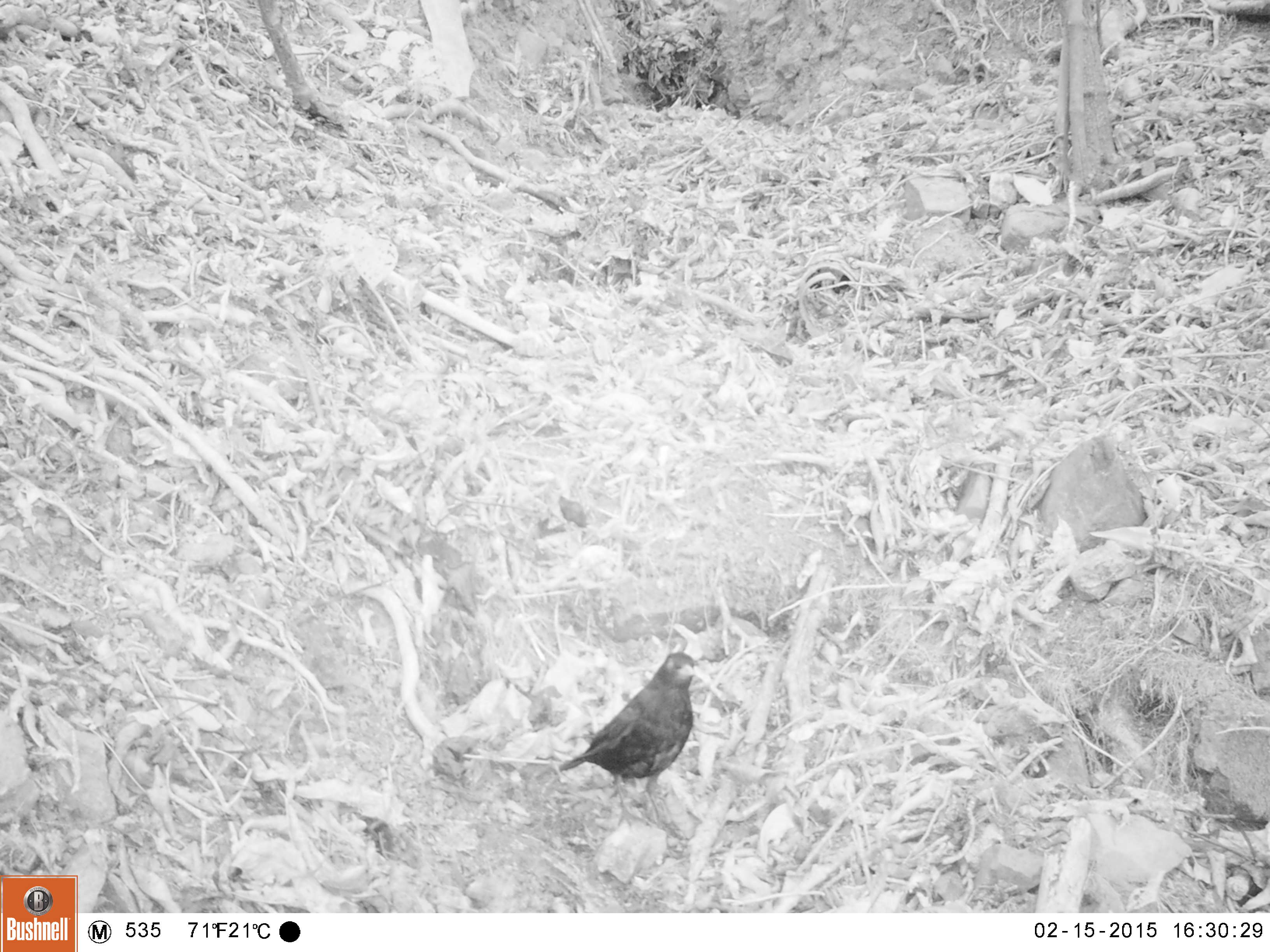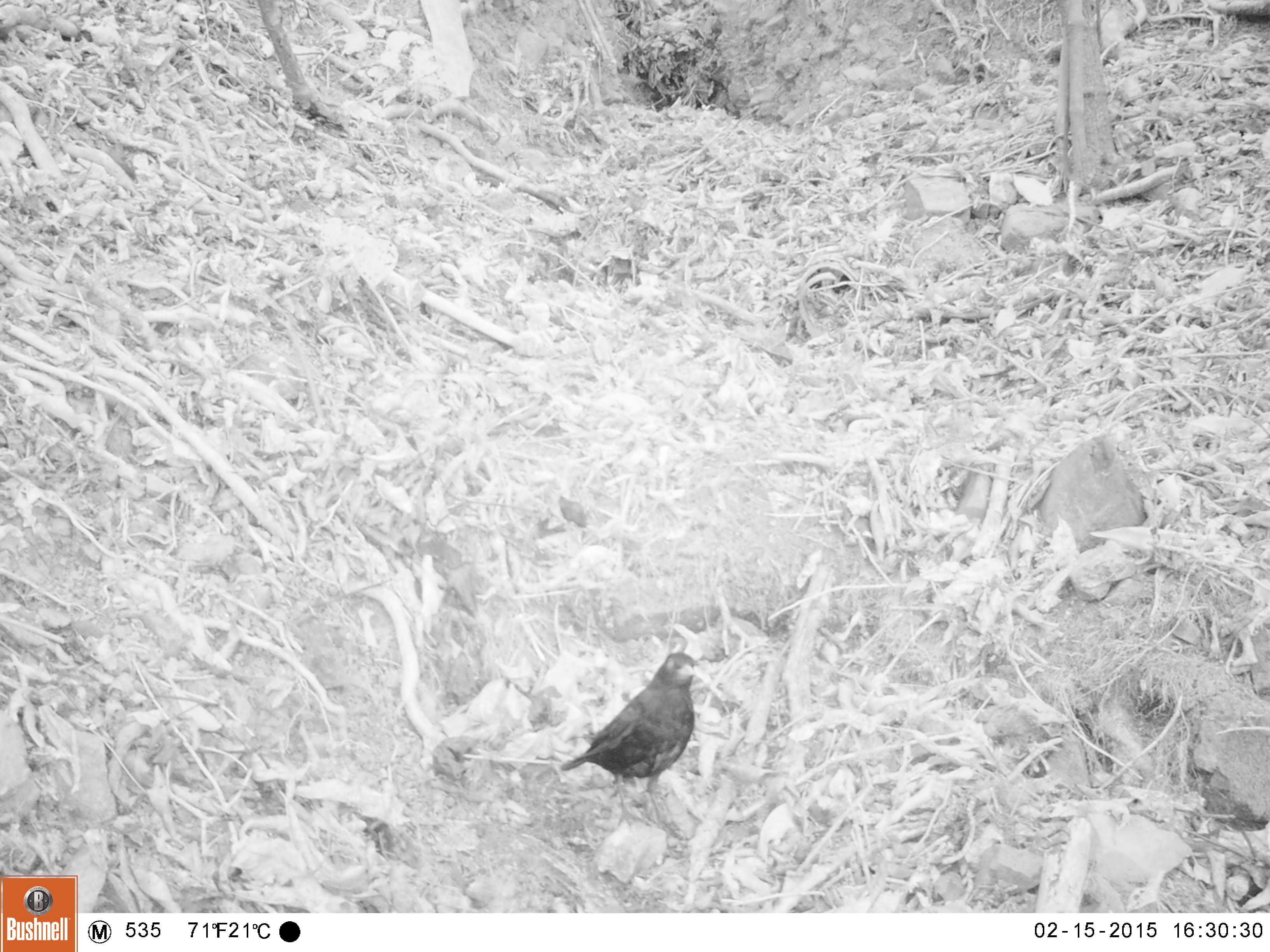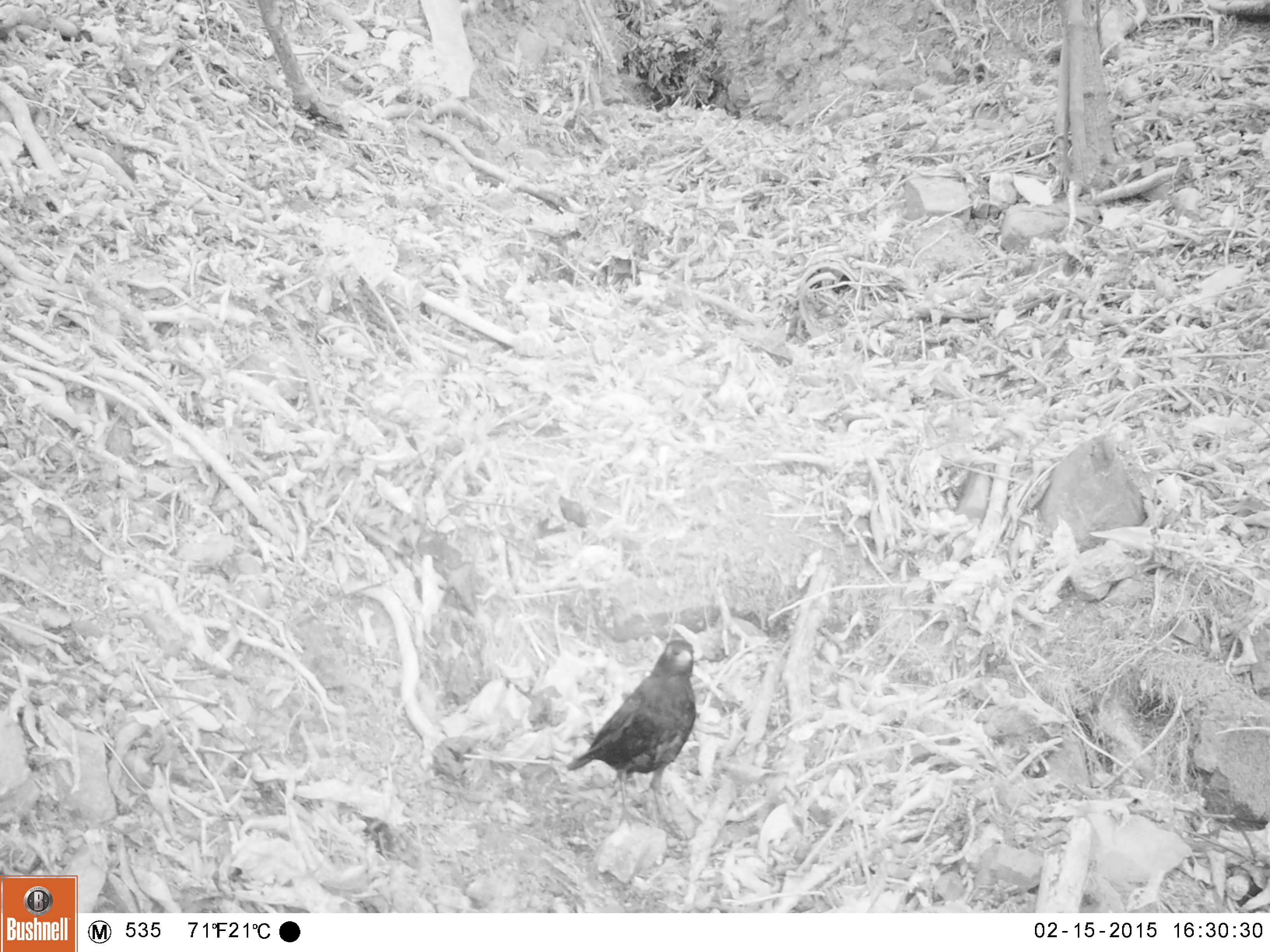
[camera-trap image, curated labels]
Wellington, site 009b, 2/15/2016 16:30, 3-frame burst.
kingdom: Animalia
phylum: Chordata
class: Aves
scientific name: Aves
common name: bird